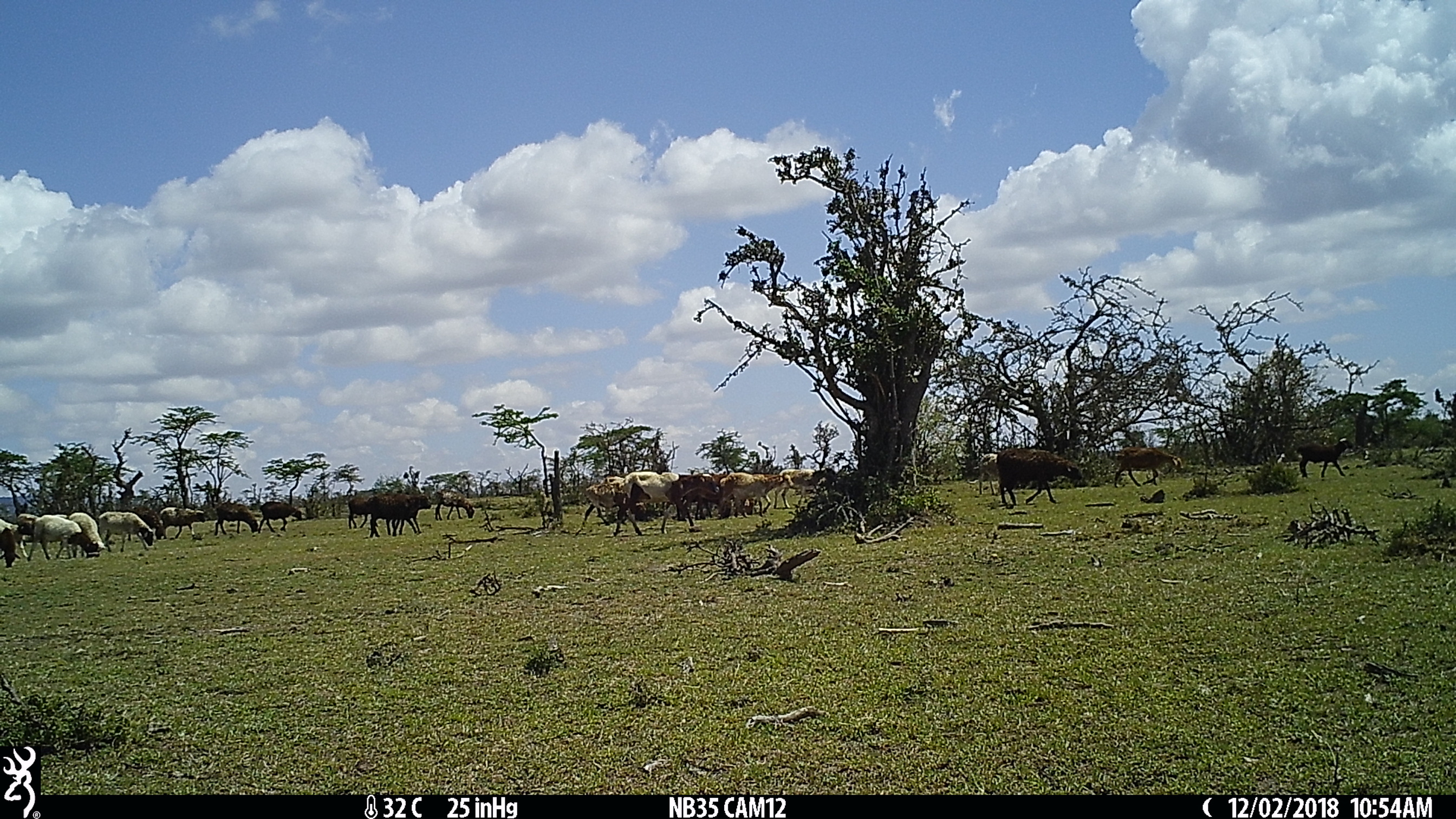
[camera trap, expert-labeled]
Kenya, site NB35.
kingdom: Animalia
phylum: Chordata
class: Mammalia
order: Artiodactyla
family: Bovidae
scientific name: Bovidae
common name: sheep or goat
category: shoat